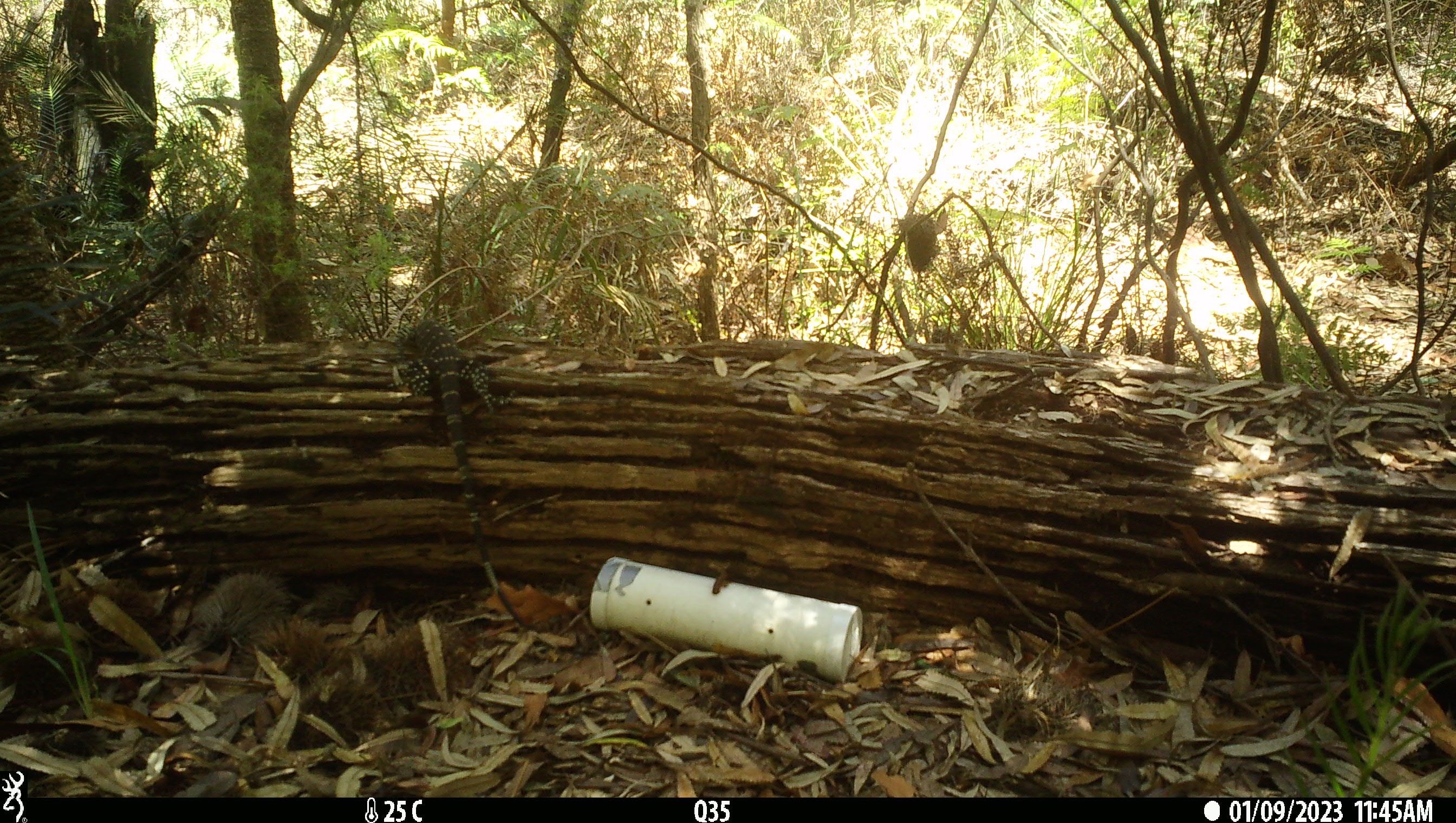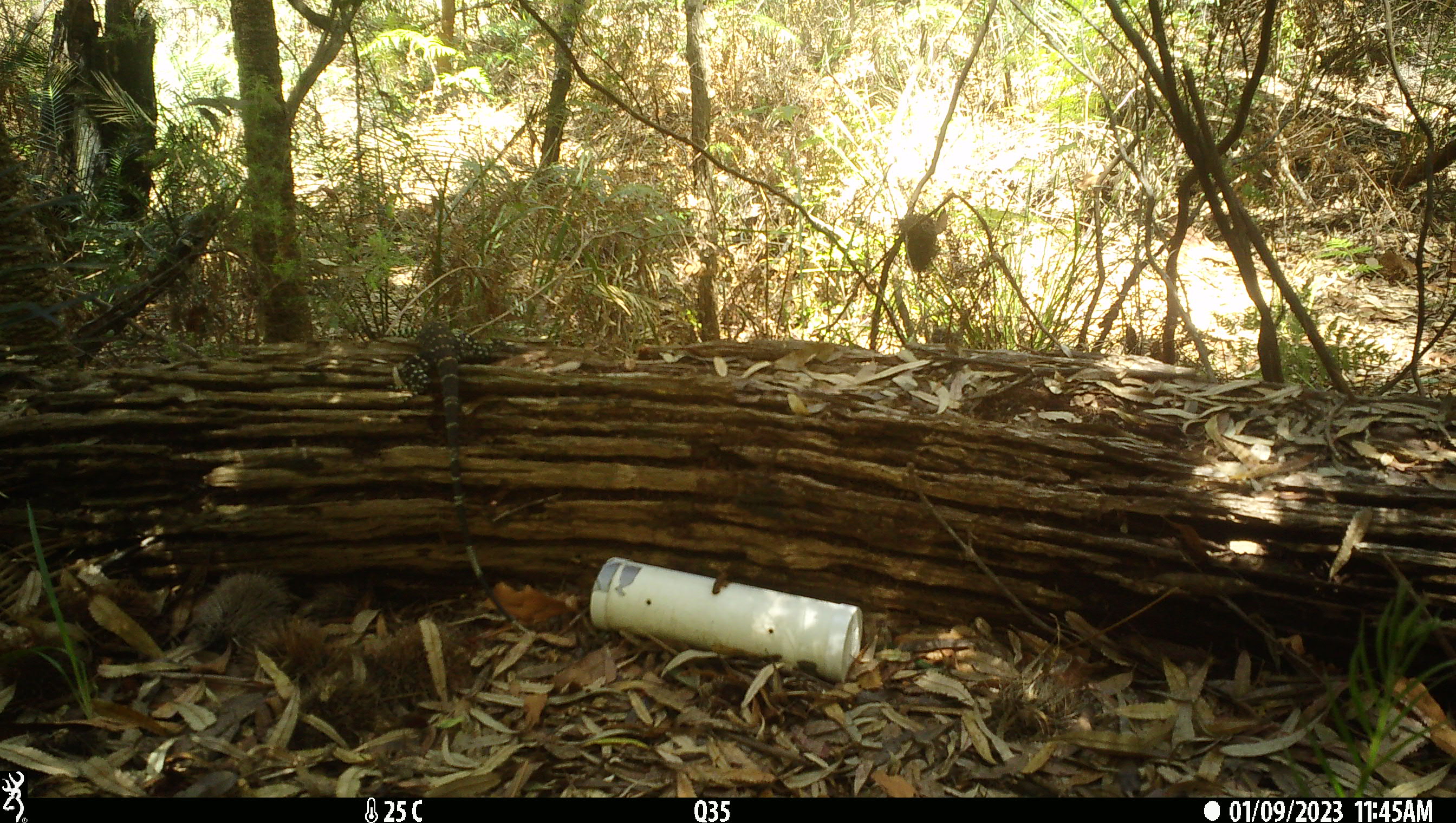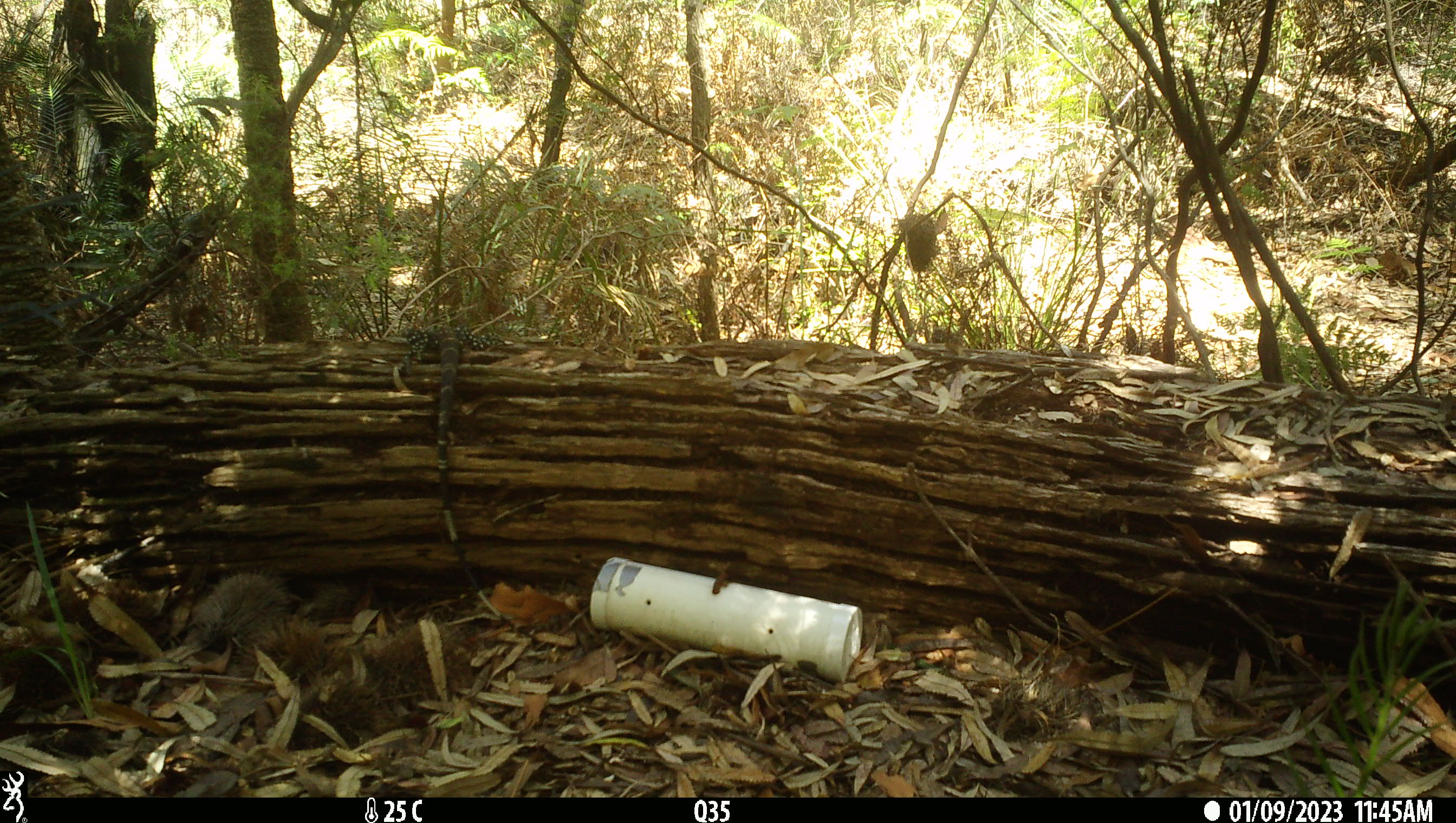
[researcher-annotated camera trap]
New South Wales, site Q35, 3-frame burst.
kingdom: Animalia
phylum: Chordata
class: Reptilia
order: Squamata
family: Varanidae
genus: Varanus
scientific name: Varanus varius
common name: lace monitor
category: goanna